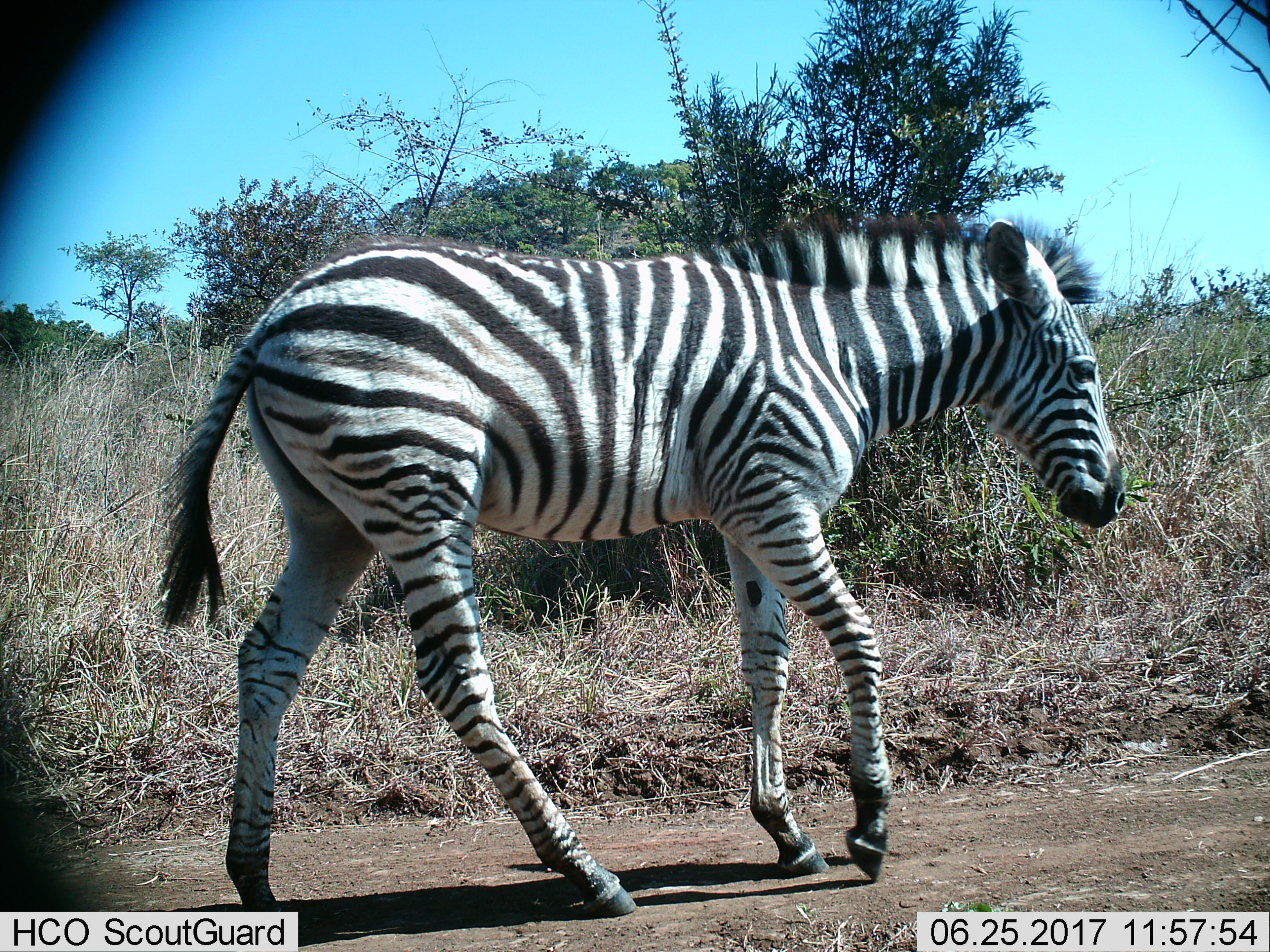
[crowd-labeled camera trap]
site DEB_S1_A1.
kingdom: Animalia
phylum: Chordata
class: Mammalia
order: Perissodactyla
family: Equidae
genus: Equus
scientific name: Equus quagga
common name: plains zebra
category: zebraplains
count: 1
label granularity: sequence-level